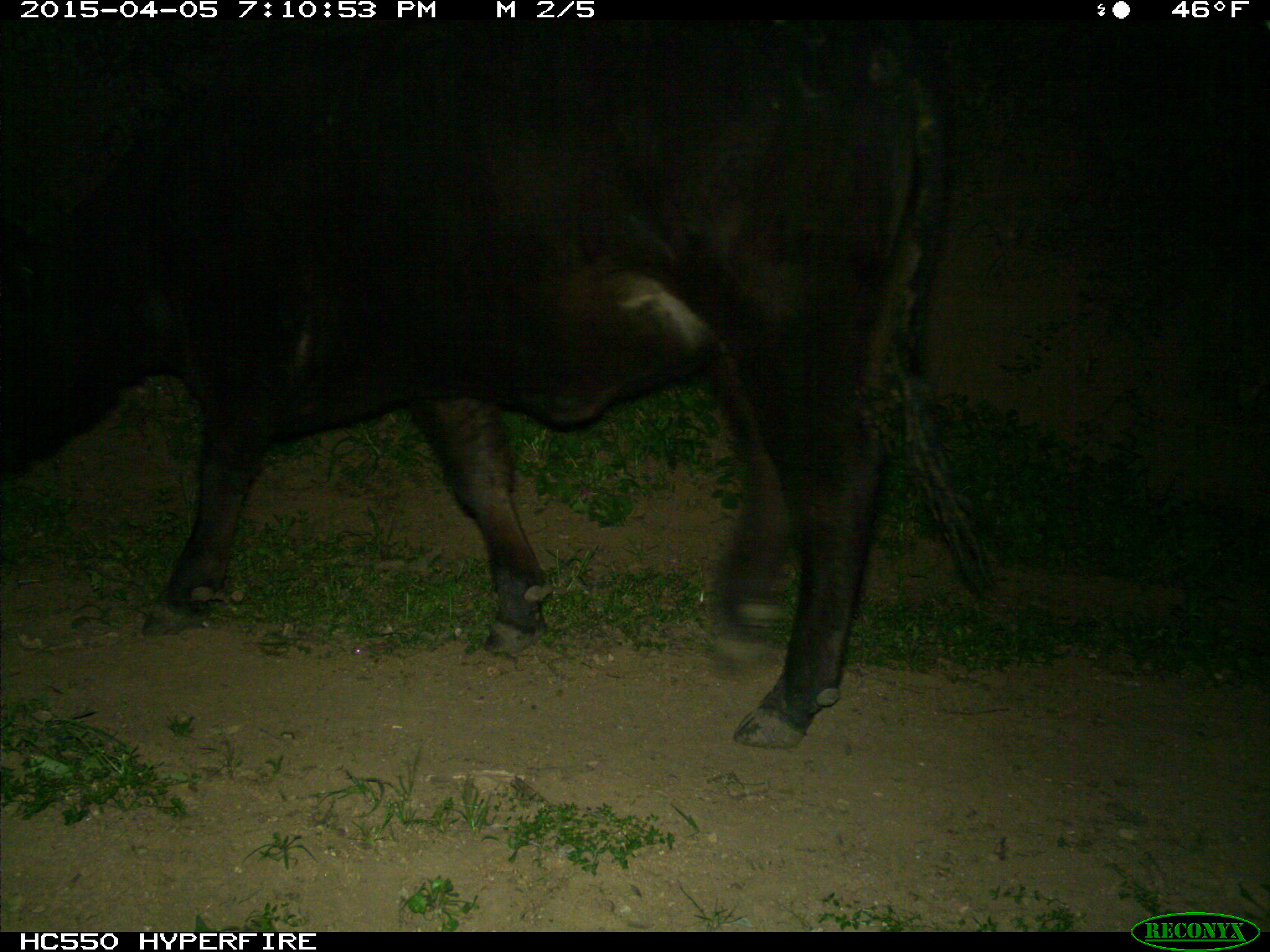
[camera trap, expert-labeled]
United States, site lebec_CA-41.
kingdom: Animalia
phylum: Chordata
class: Mammalia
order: Artiodactyla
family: Bovidae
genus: Bos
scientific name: Bos taurus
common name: domestic cow